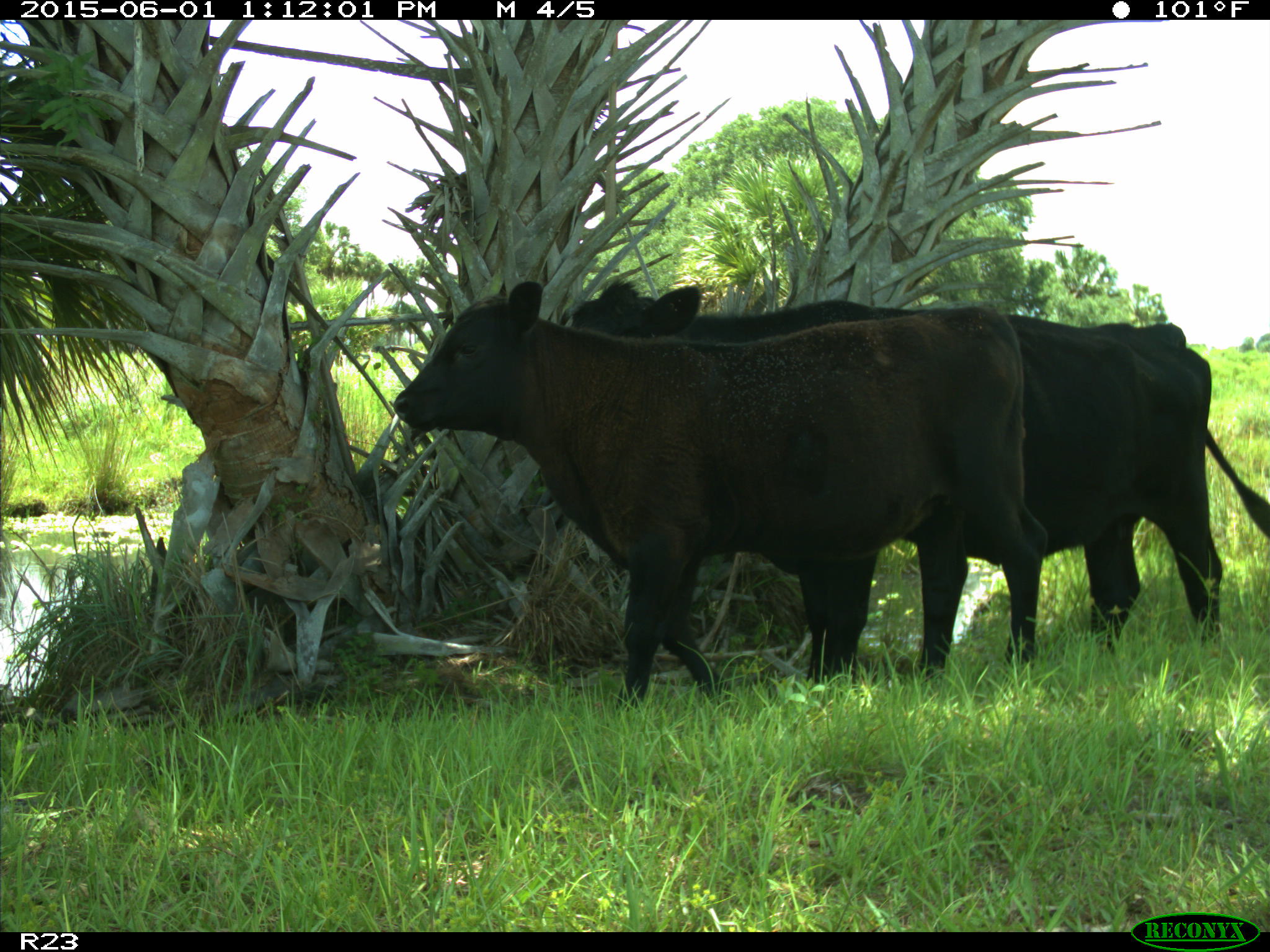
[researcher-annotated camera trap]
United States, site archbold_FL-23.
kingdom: Animalia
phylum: Chordata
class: Mammalia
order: Artiodactyla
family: Bovidae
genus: Bos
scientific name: Bos taurus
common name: domestic cow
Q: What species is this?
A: Bos taurus (domestic cow).